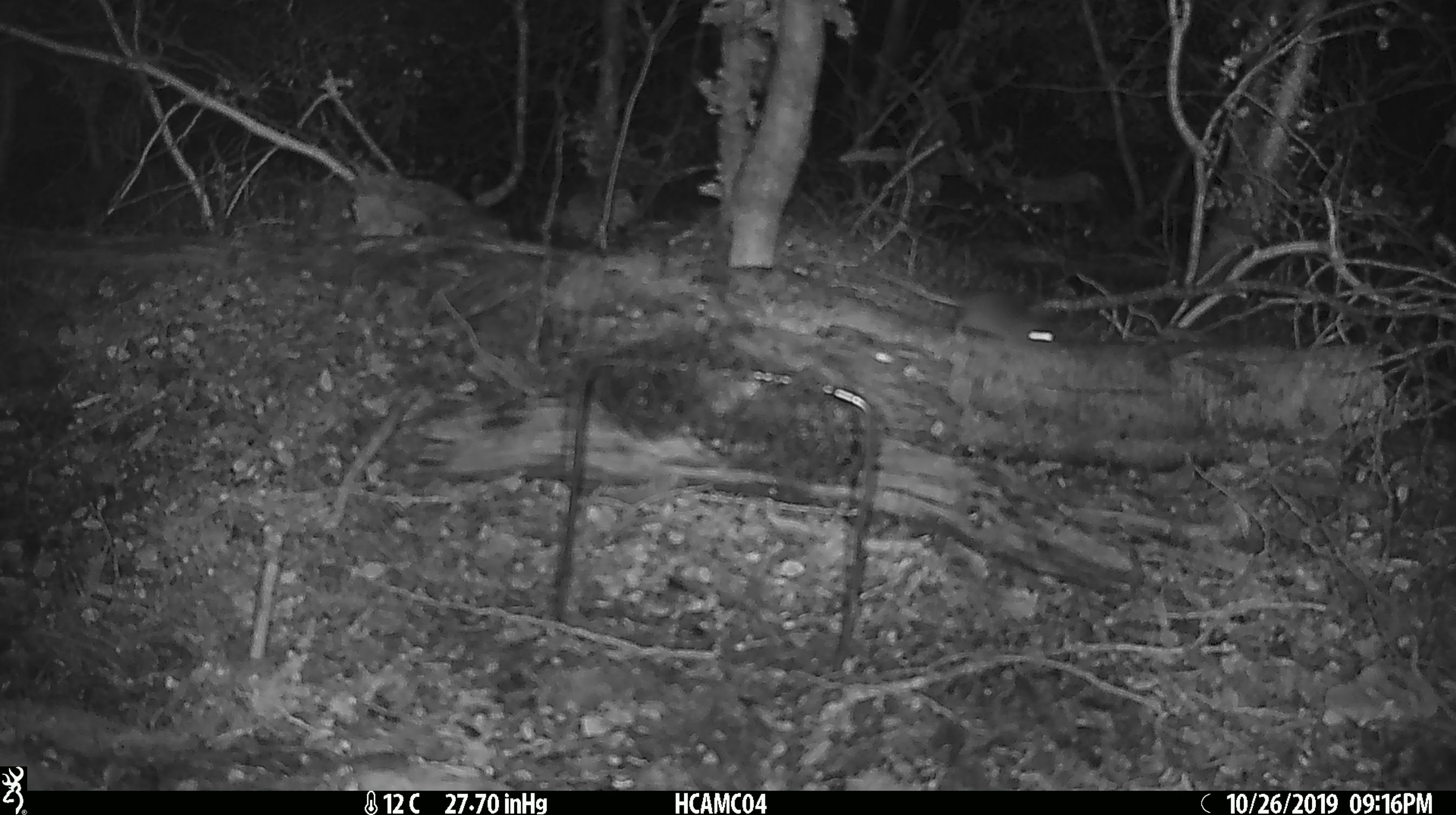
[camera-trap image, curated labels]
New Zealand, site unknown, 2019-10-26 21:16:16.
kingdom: Animalia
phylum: Chordata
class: Mammalia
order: Rodentia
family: Muridae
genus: Mus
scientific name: Mus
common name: mouse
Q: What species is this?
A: Mouse (Mus).